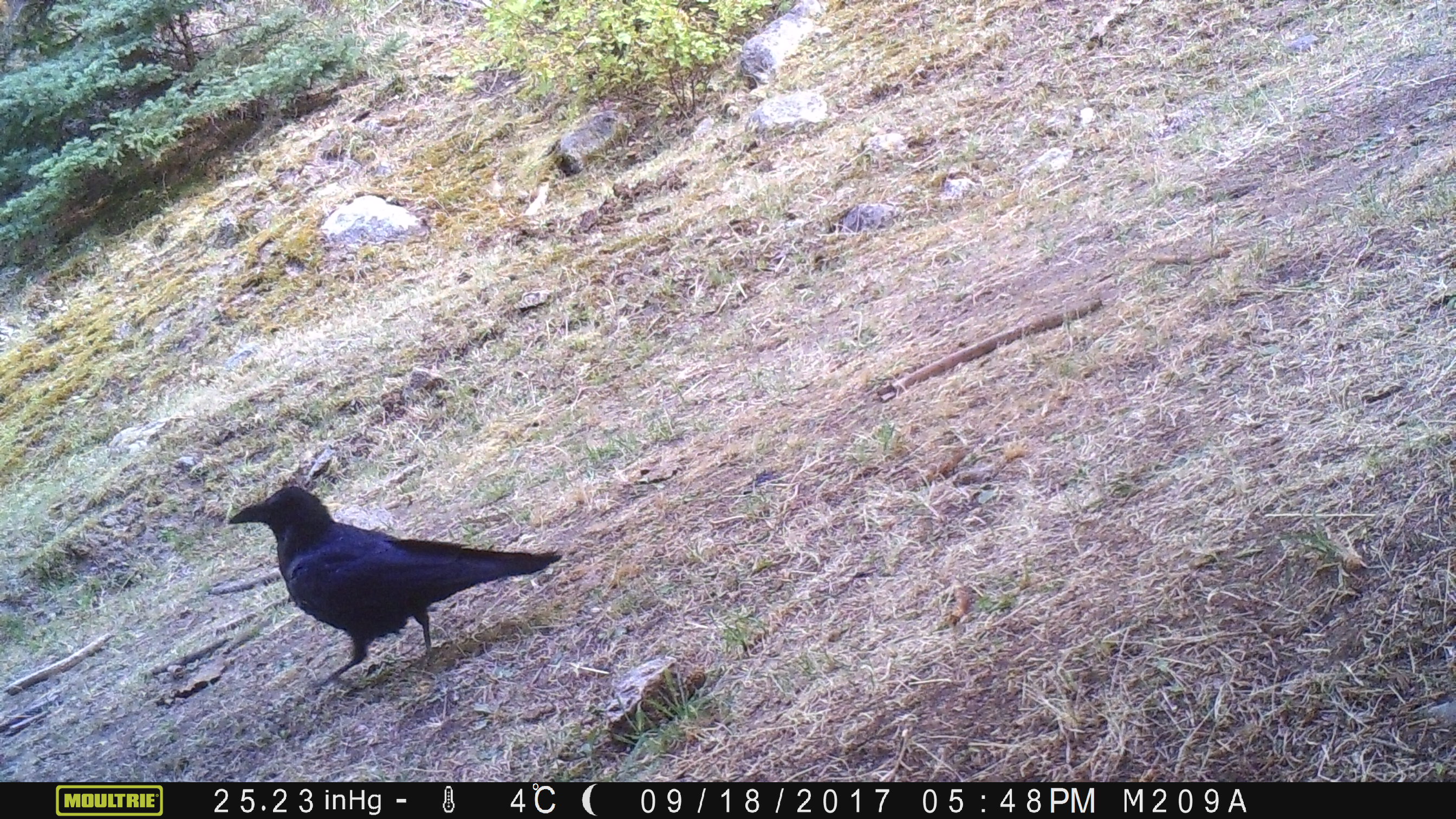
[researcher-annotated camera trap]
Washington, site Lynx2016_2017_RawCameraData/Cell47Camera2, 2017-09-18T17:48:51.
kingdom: Animalia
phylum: Chordata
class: Aves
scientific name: Aves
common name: birds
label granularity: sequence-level